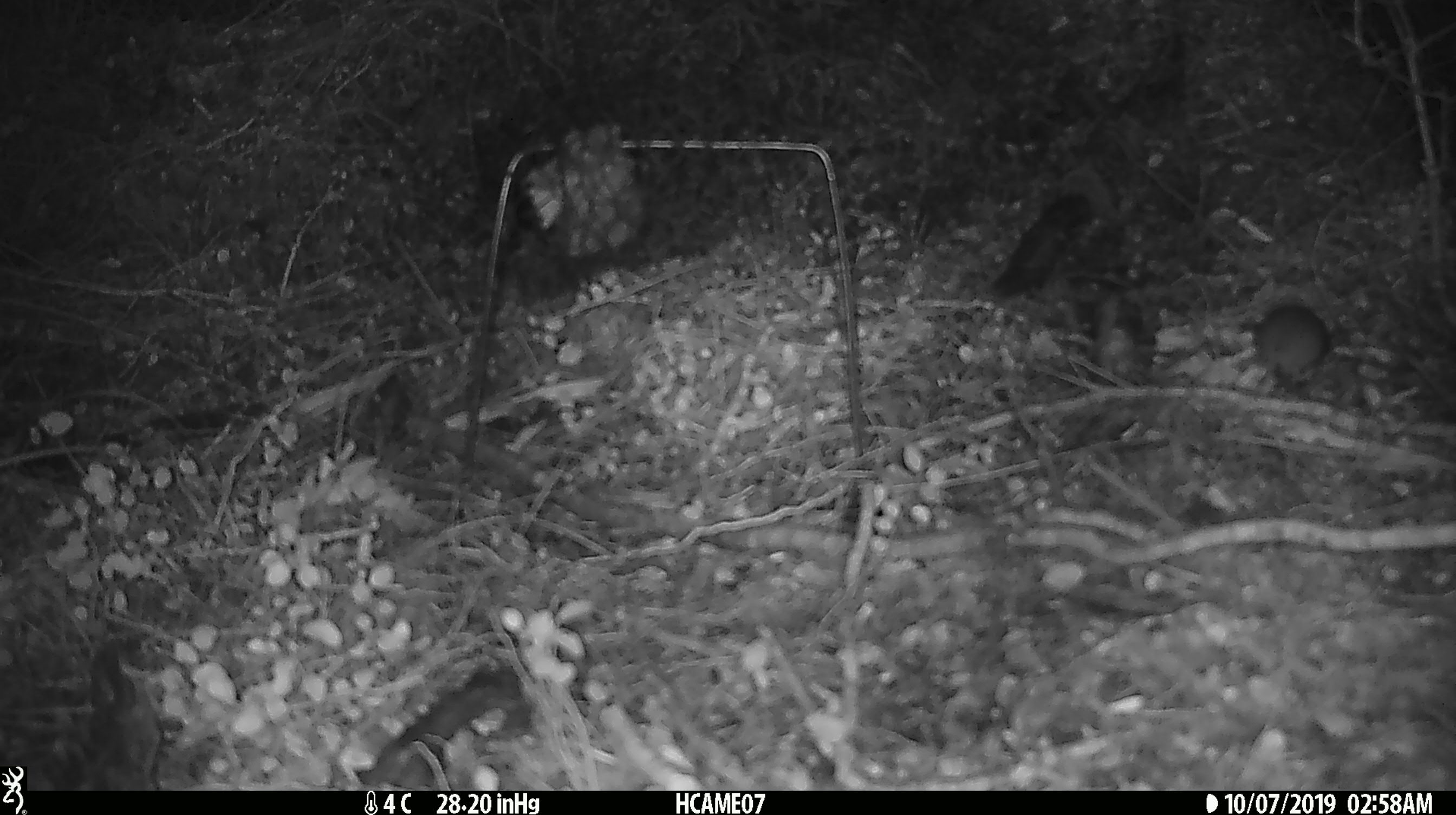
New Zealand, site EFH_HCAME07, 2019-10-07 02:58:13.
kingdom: Animalia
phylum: Chordata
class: Mammalia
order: Rodentia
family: Muridae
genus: Mus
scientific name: Mus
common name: mouse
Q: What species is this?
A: Mouse (Mus).